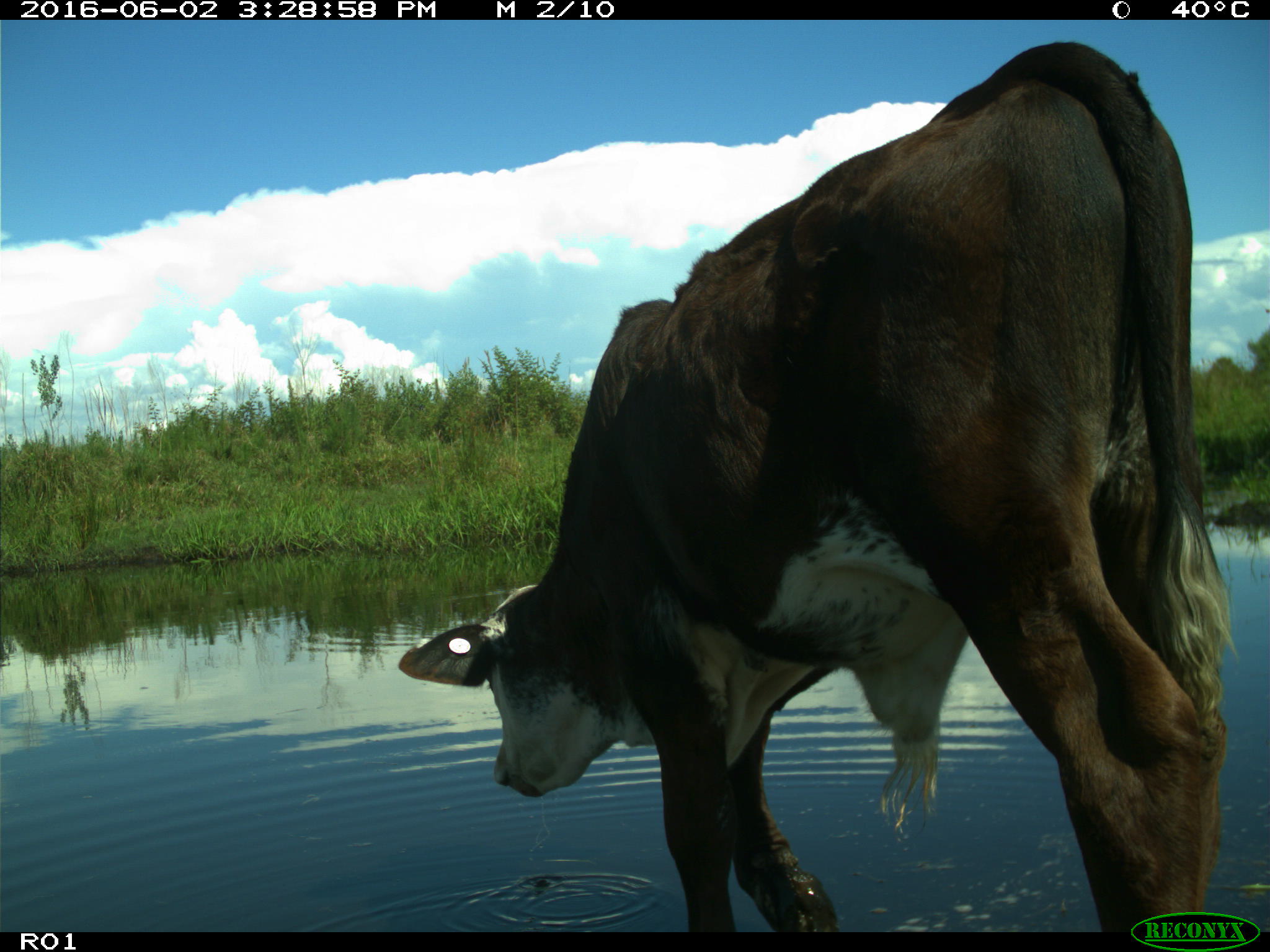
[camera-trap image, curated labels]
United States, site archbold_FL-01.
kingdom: Animalia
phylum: Chordata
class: Mammalia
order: Artiodactyla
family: Bovidae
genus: Bos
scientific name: Bos taurus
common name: domestic cow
Bos taurus (domestic cow).